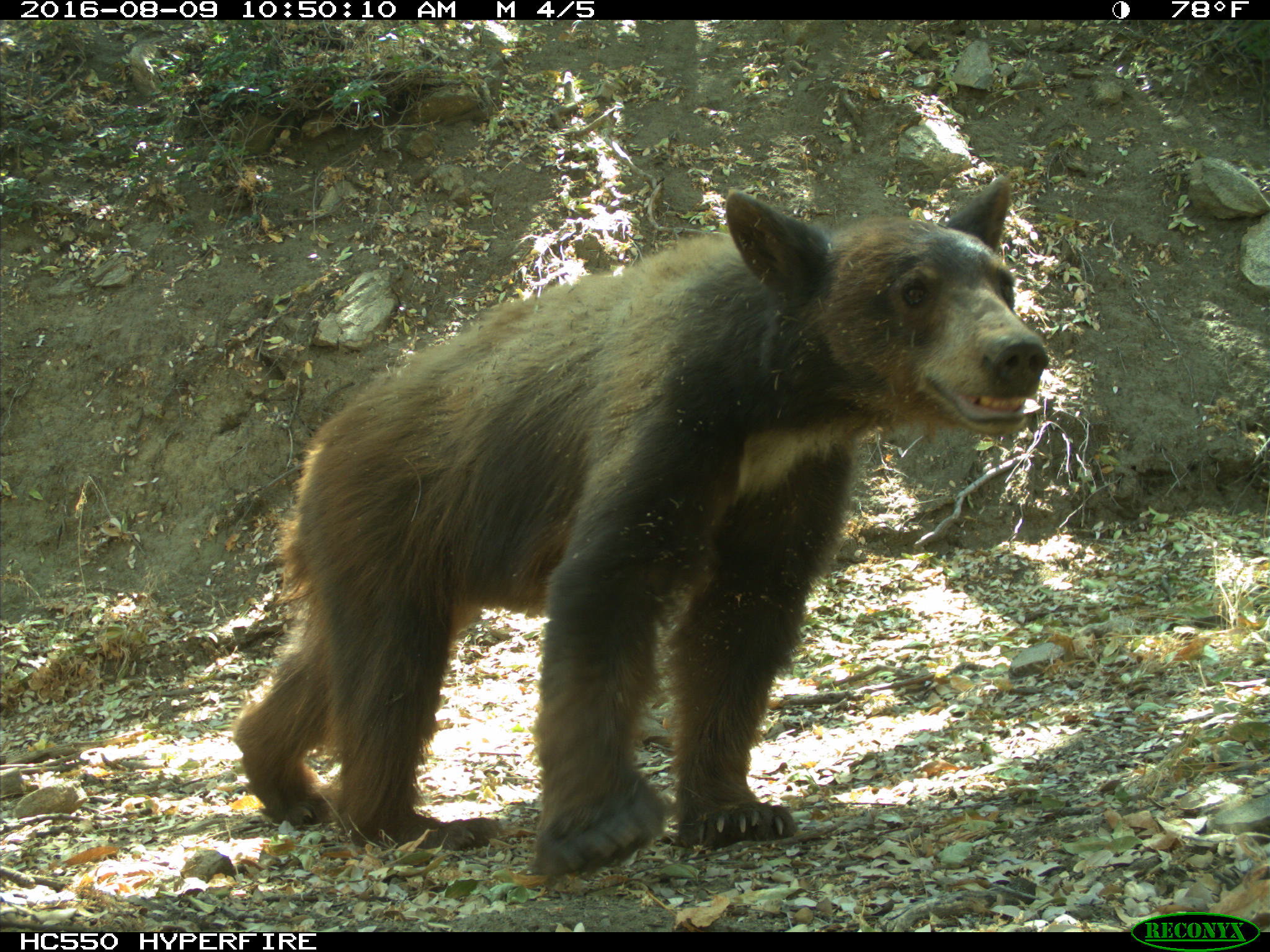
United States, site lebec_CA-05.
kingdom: Animalia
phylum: Chordata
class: Mammalia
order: Carnivora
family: Ursidae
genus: Ursus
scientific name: Ursus americanus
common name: american black bear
Ursus americanus (american black bear).